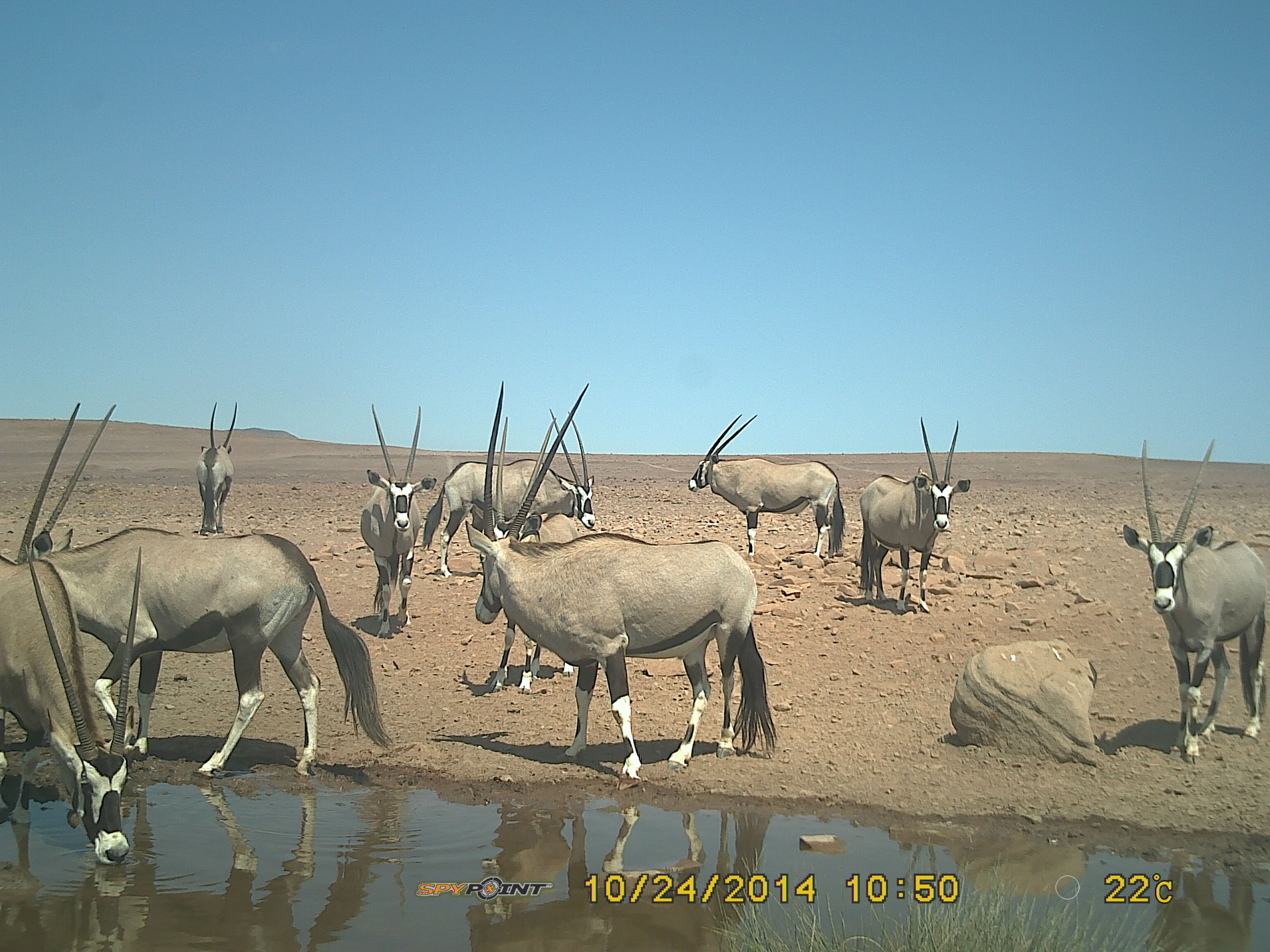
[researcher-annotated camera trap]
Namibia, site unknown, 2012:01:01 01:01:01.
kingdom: Animalia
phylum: Chordata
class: Mammalia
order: Artiodactyla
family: Bovidae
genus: Oryx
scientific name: Oryx gazella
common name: gemsbok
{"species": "Oryx gazella (gemsbok)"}